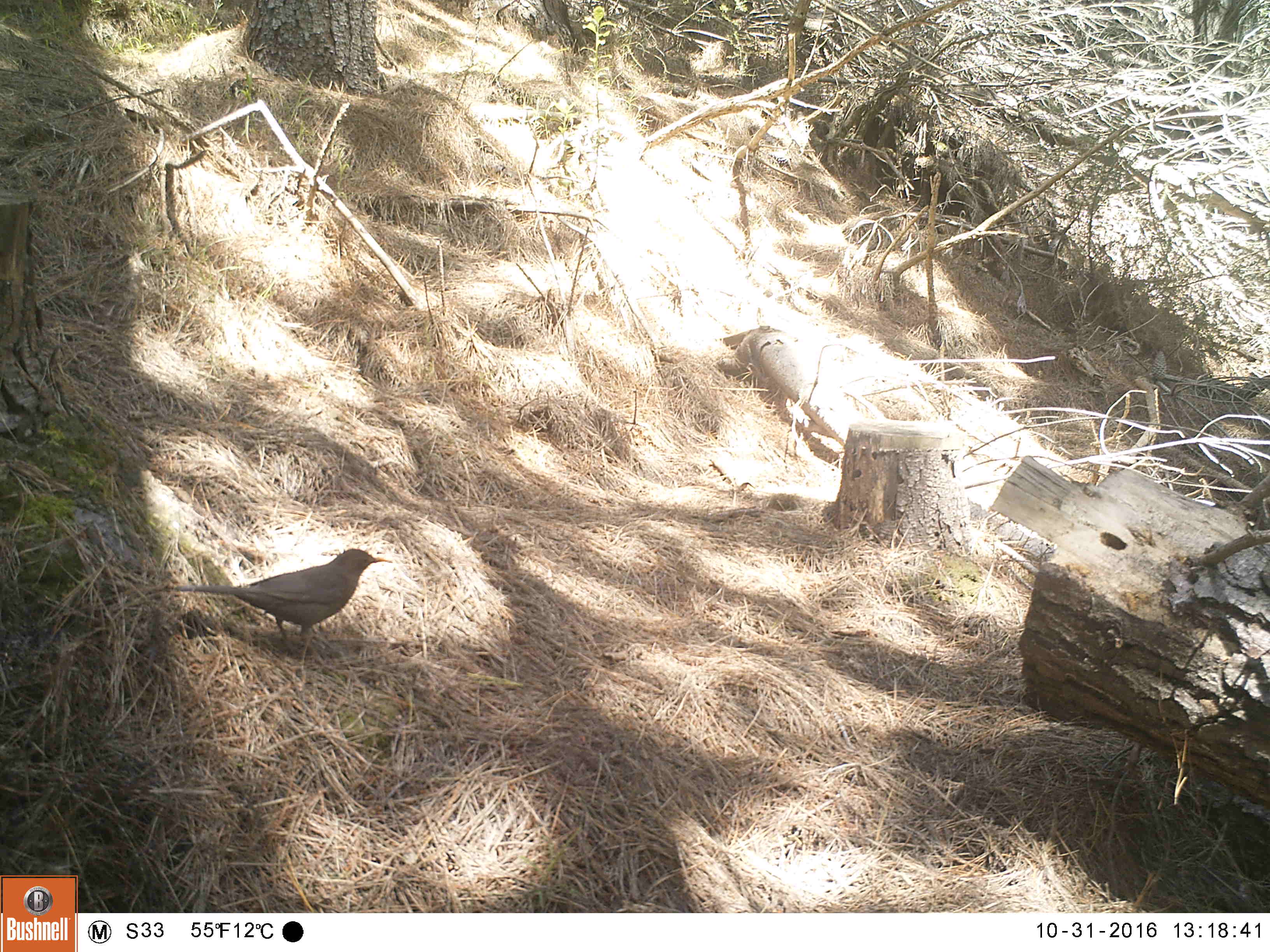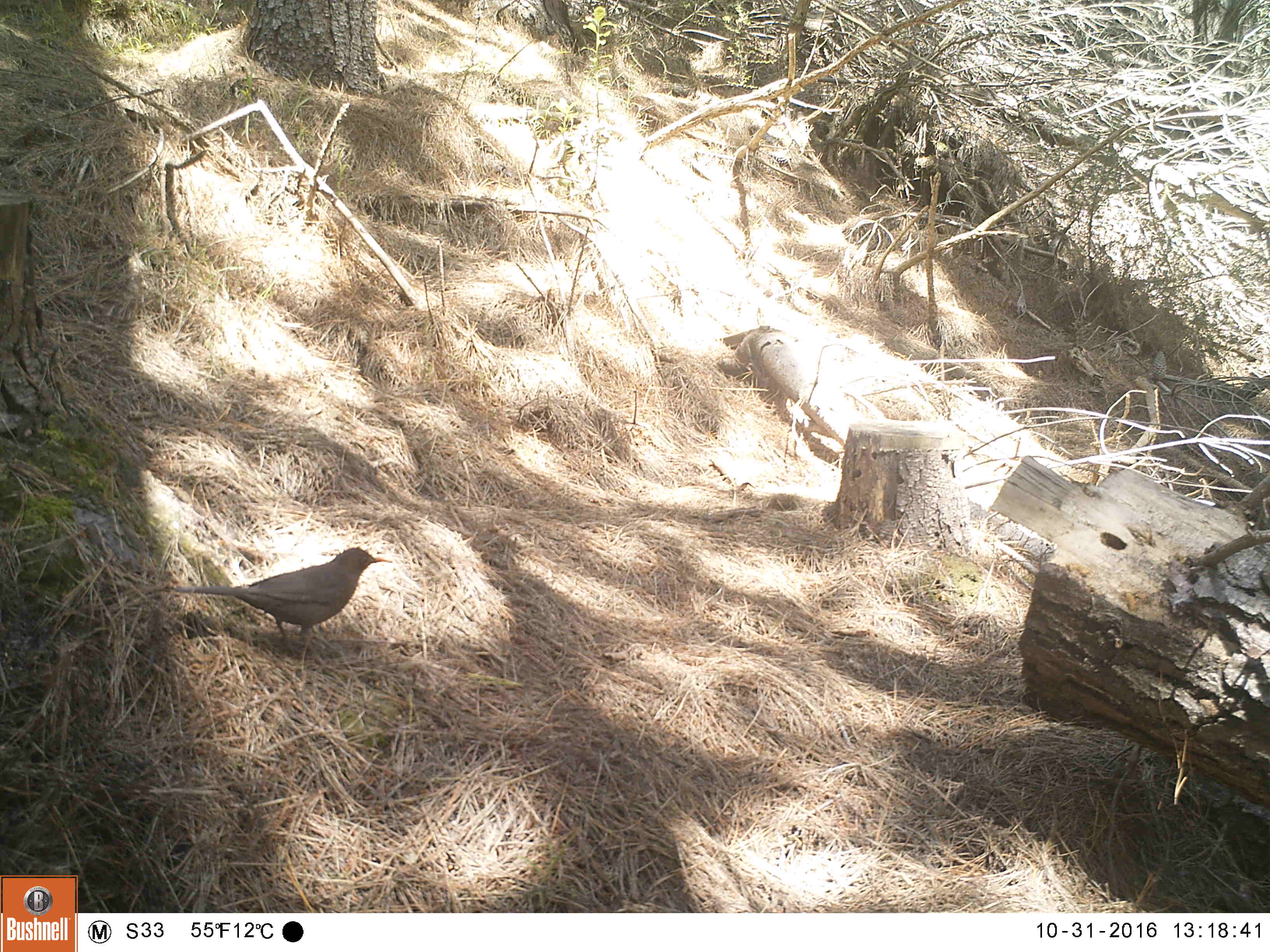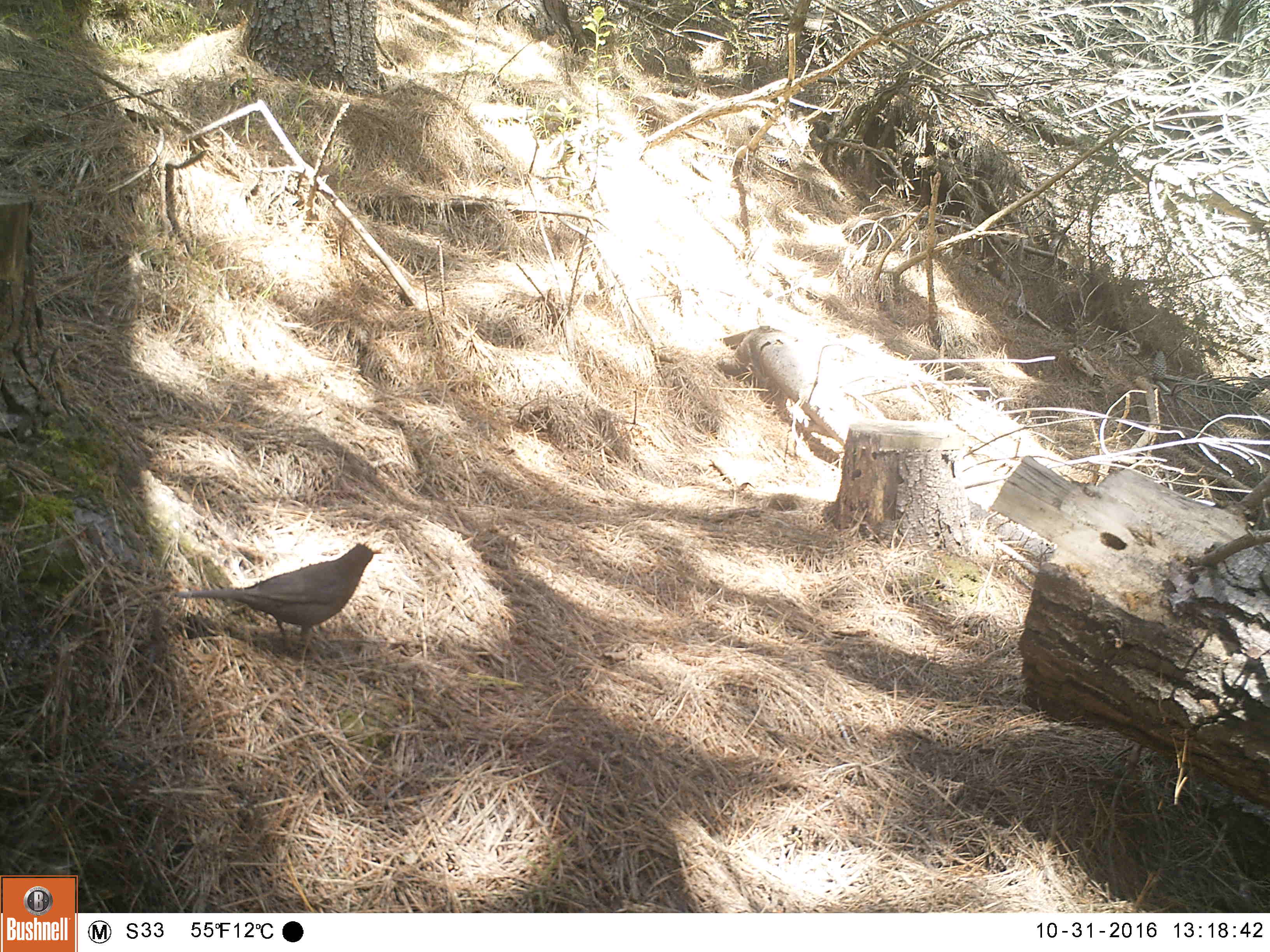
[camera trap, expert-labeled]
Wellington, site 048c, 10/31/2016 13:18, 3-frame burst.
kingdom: Animalia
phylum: Chordata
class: Aves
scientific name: Aves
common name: bird